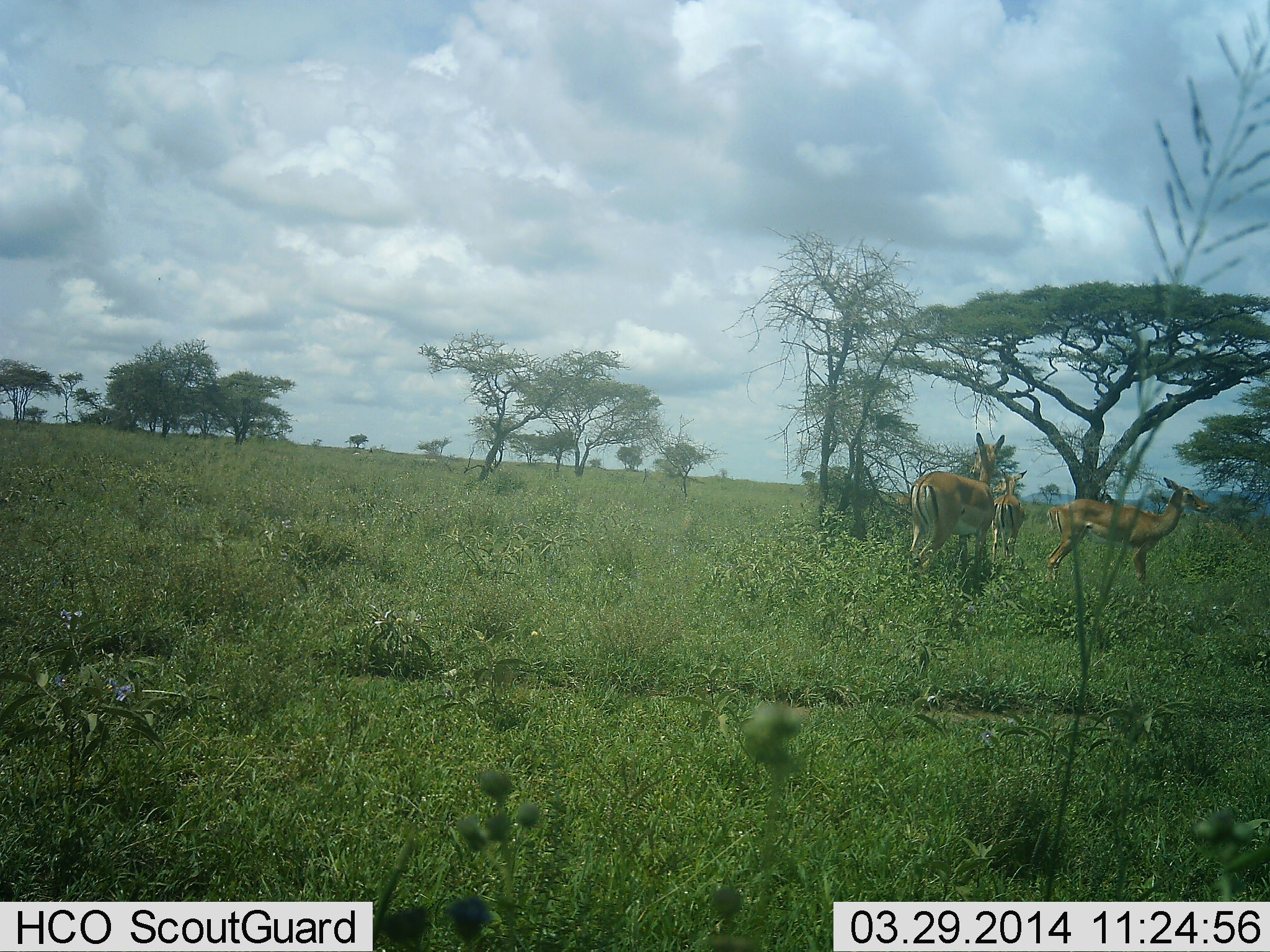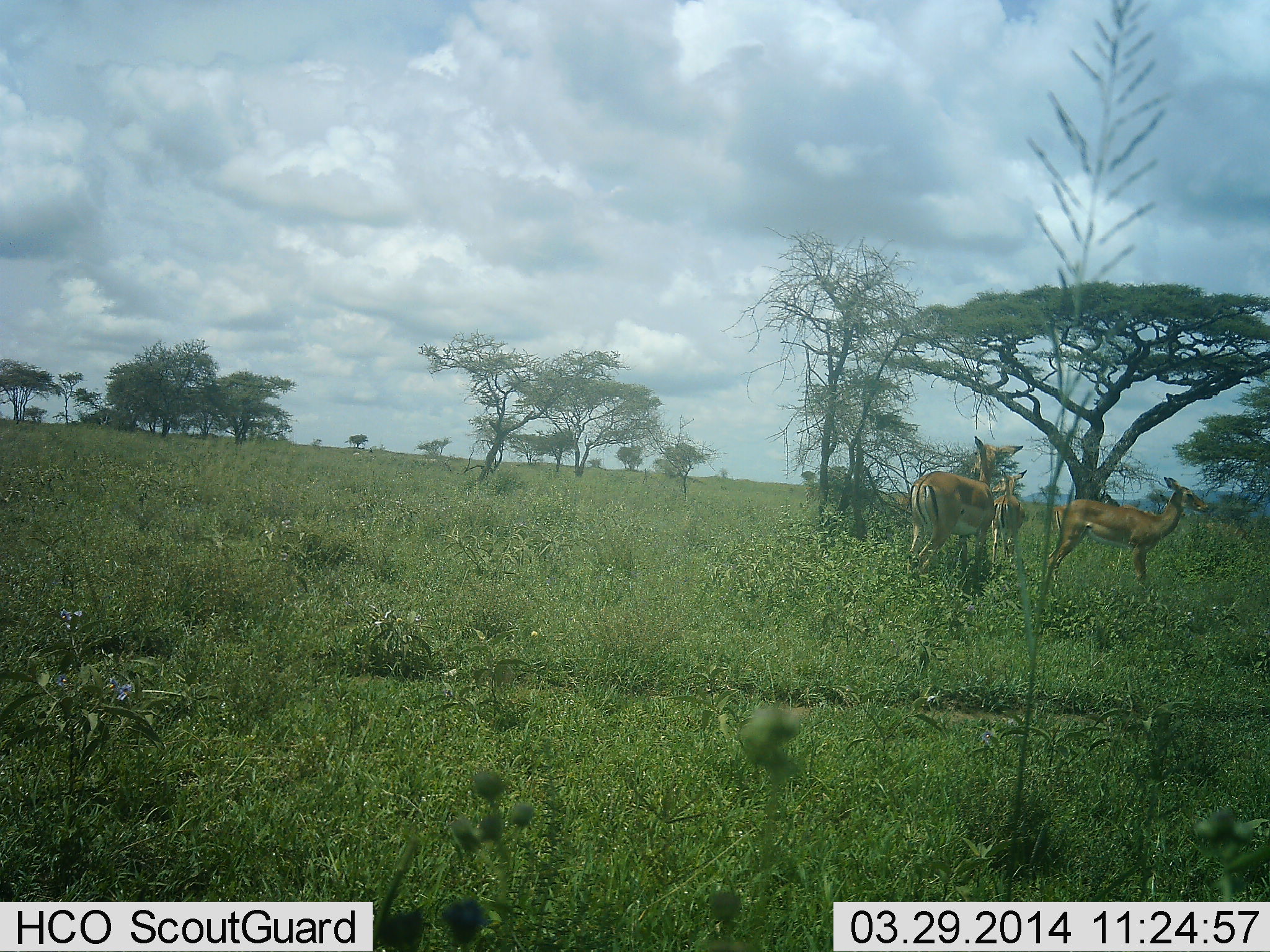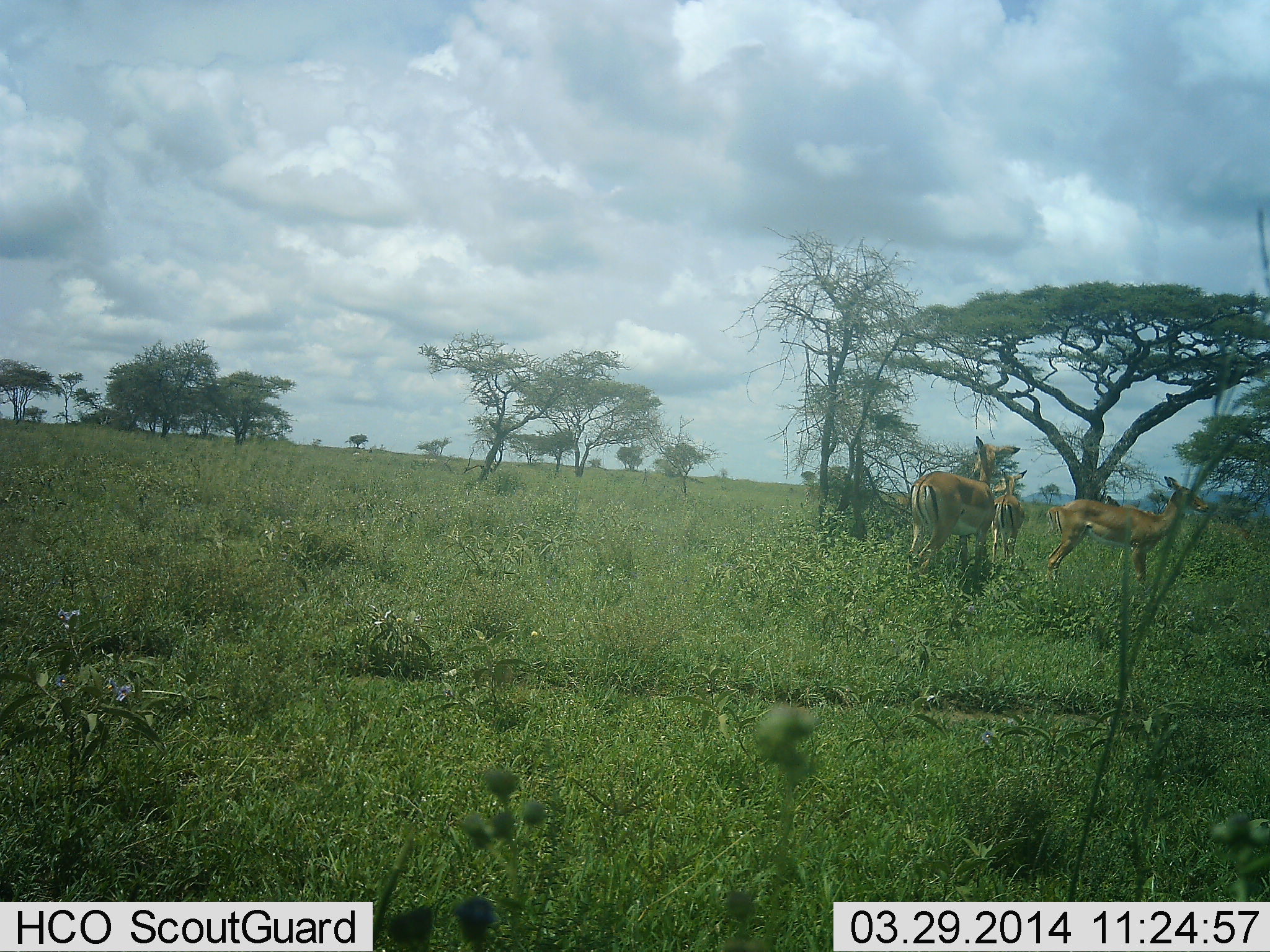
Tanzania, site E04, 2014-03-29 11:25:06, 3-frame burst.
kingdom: Animalia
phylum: Chordata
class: Mammalia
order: Artiodactyla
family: Bovidae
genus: Nanger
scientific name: Nanger granti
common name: grant's gazelle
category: gazellegrants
Gazellegrants (grant's gazelle) (Nanger granti), count 3. Behavior (volunteer vote fractions): standing 100%, resting 0%, moving 0%, interacting 0%. Young present (vote fraction): 0%. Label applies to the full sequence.